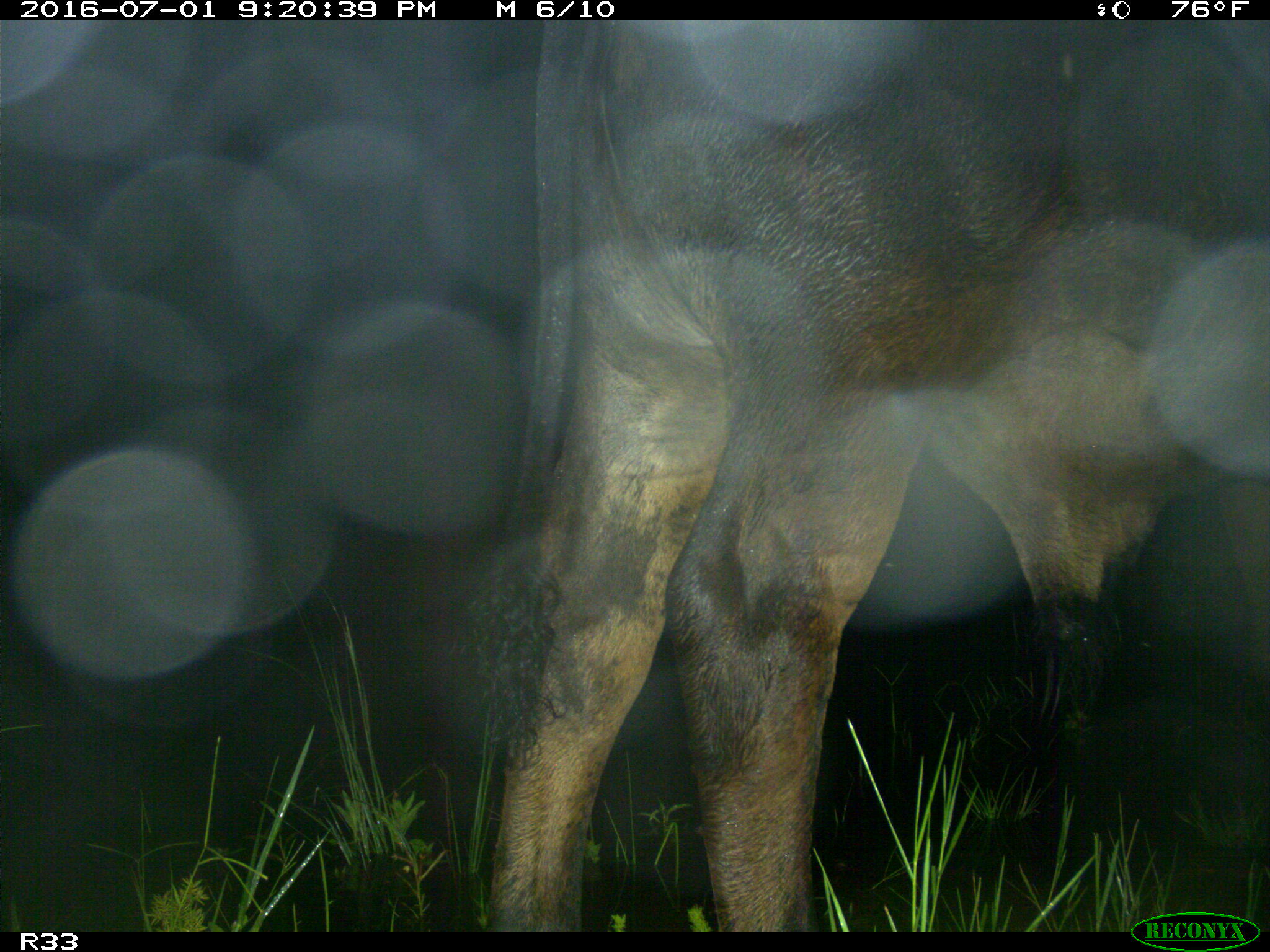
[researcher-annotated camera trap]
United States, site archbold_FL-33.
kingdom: Animalia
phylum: Chordata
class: Mammalia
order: Artiodactyla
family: Bovidae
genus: Bos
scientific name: Bos taurus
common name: domestic cow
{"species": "Bos taurus (domestic cow)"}